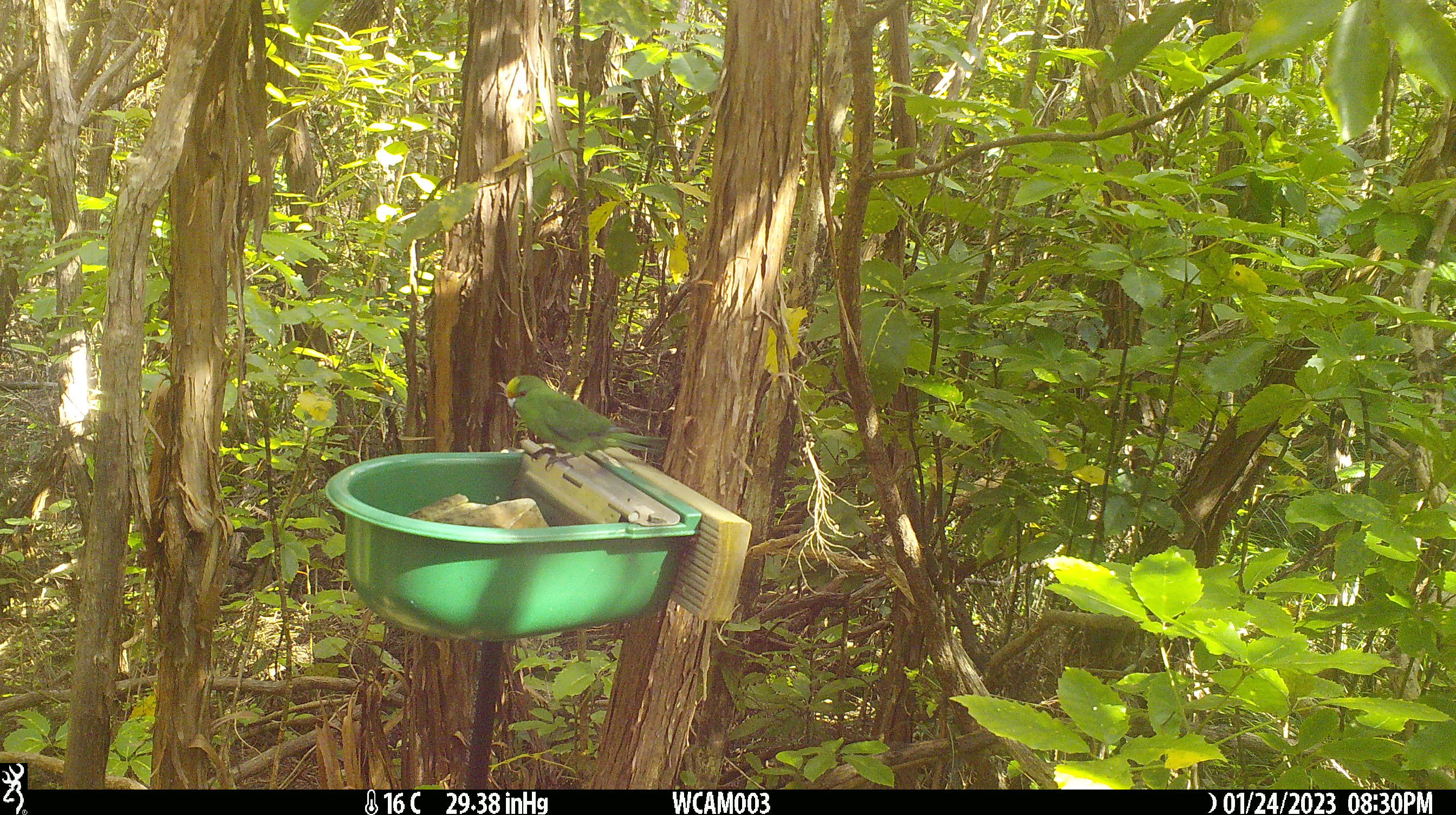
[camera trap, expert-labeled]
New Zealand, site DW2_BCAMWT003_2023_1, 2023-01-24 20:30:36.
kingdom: Animalia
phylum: Chordata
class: Aves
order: Psittaciformes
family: Psittaculidae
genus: Cyanoramphus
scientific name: Cyanoramphus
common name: parakeet